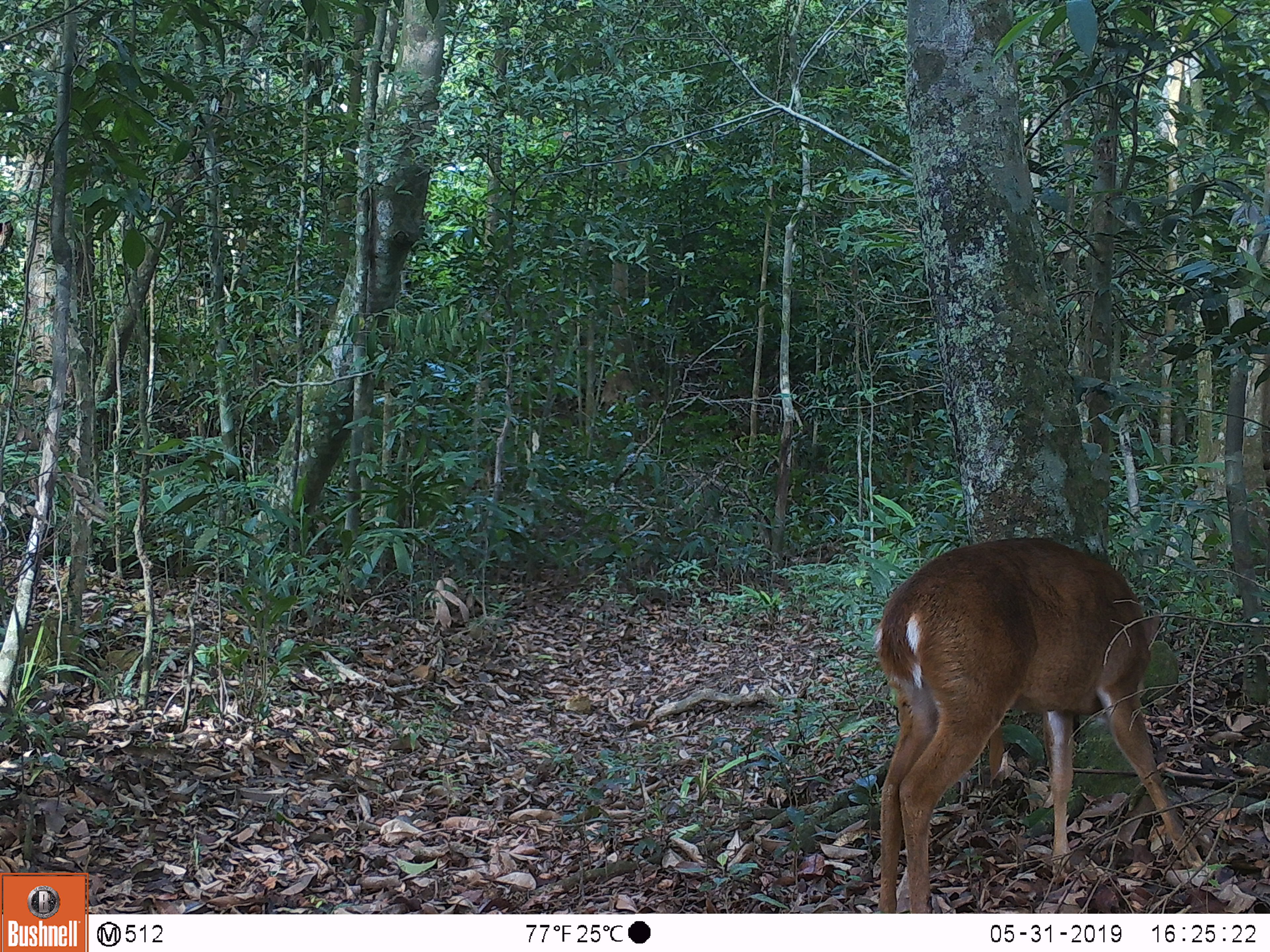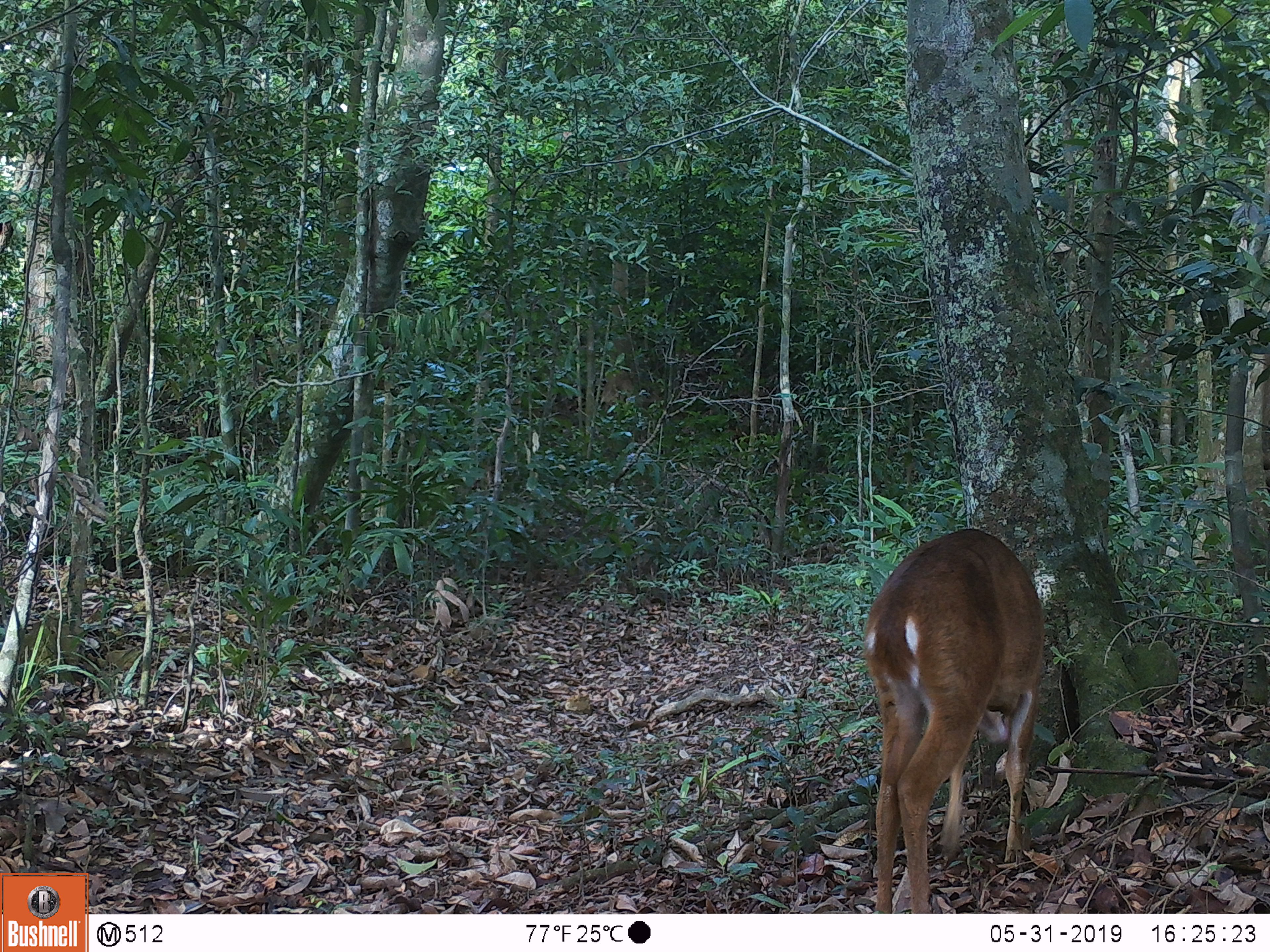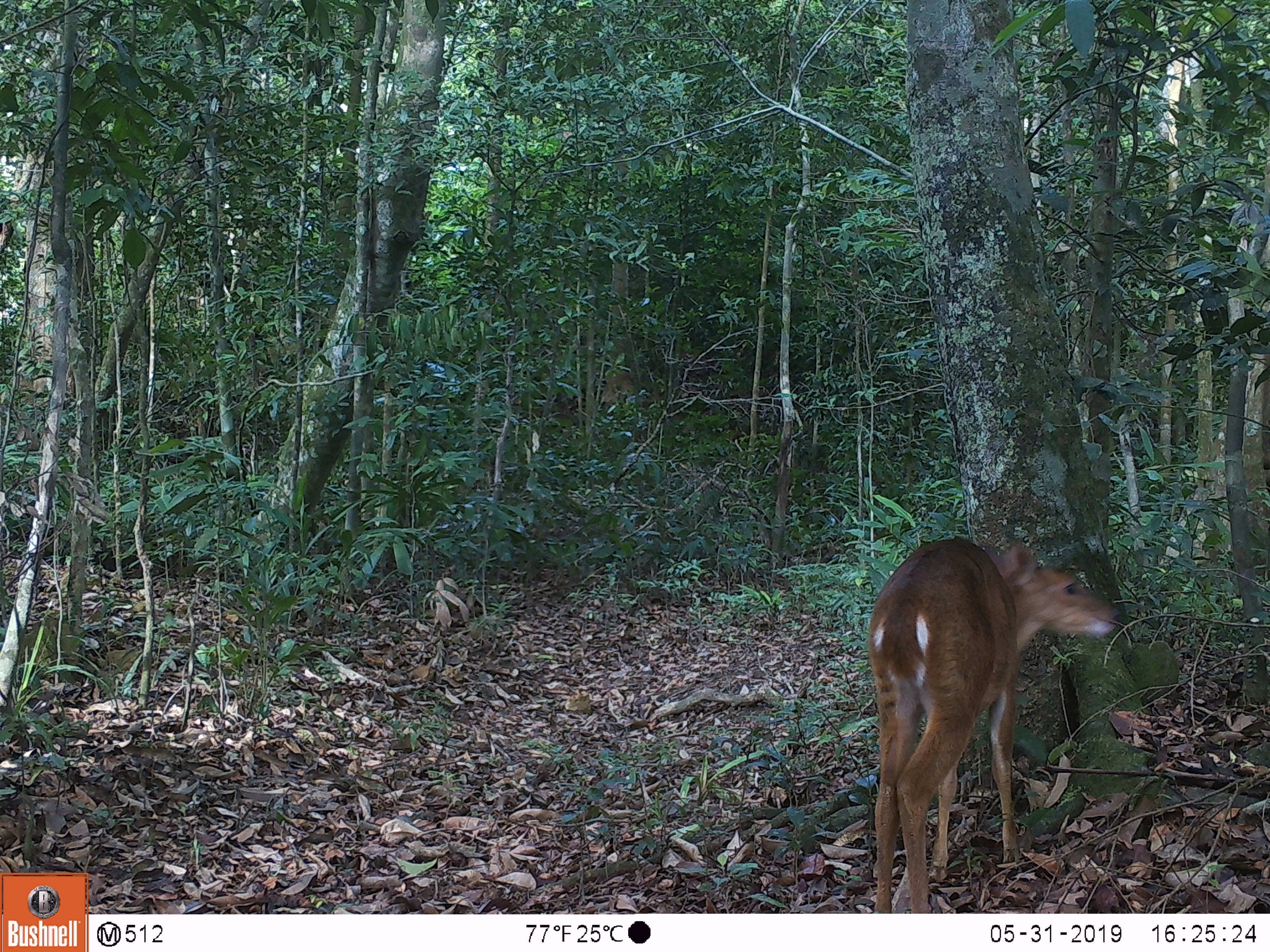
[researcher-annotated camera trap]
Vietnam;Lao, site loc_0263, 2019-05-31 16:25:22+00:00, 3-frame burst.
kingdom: Animalia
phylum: Chordata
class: Mammalia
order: Artiodactyla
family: Cervidae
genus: Muntiacus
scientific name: Muntiacus vuquangensis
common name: large-antlered muntjac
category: large antlered muntjac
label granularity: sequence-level